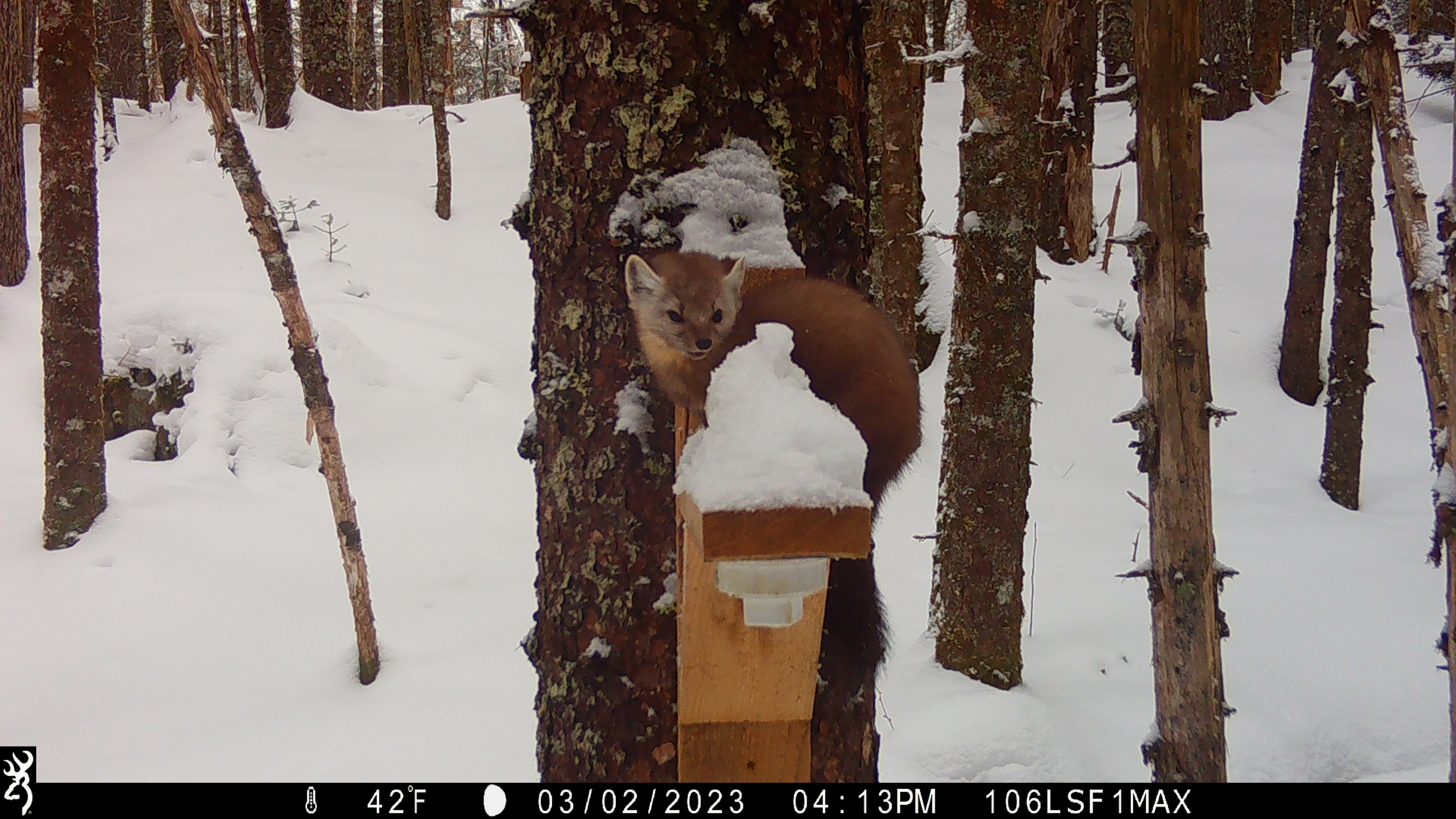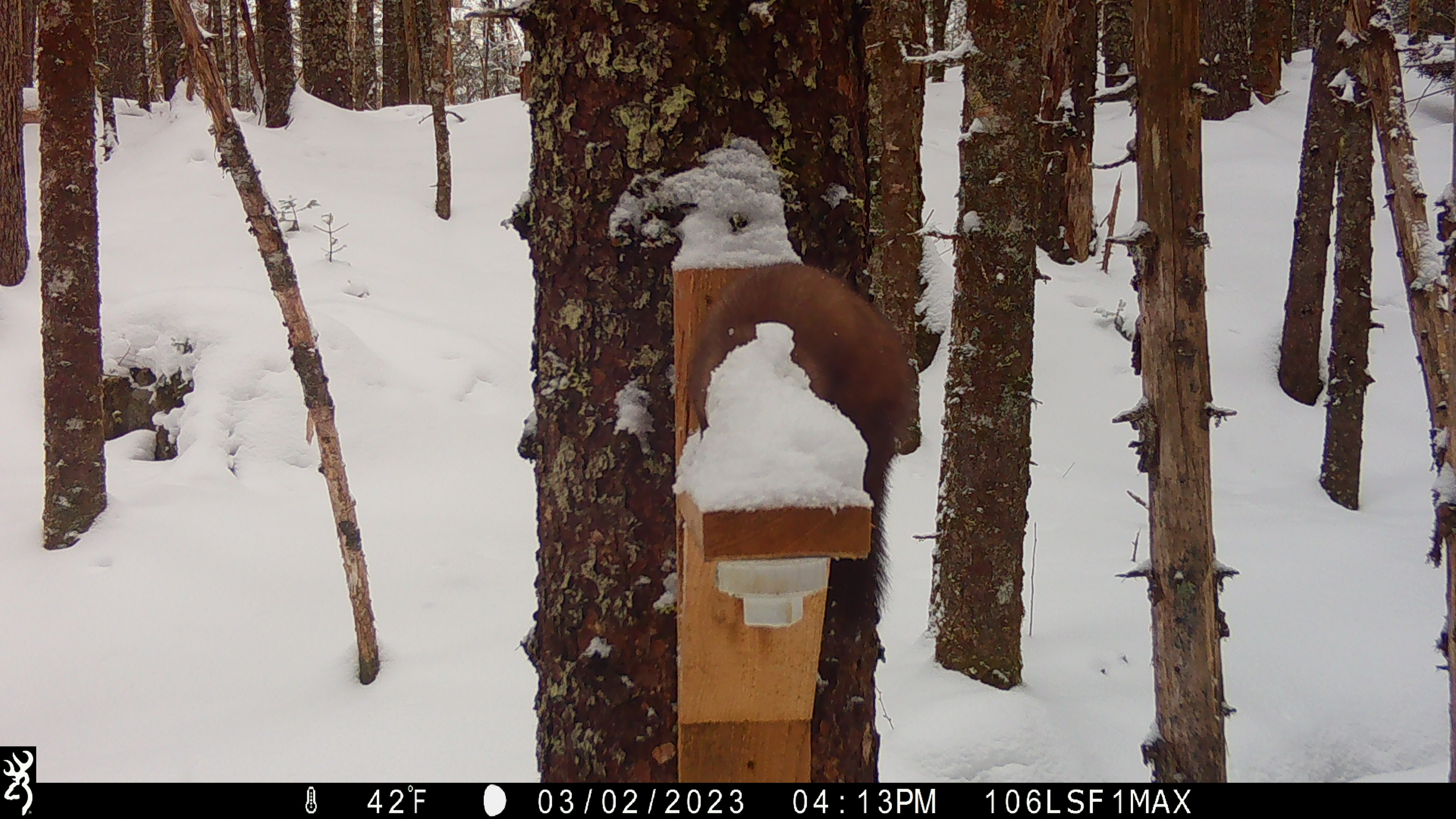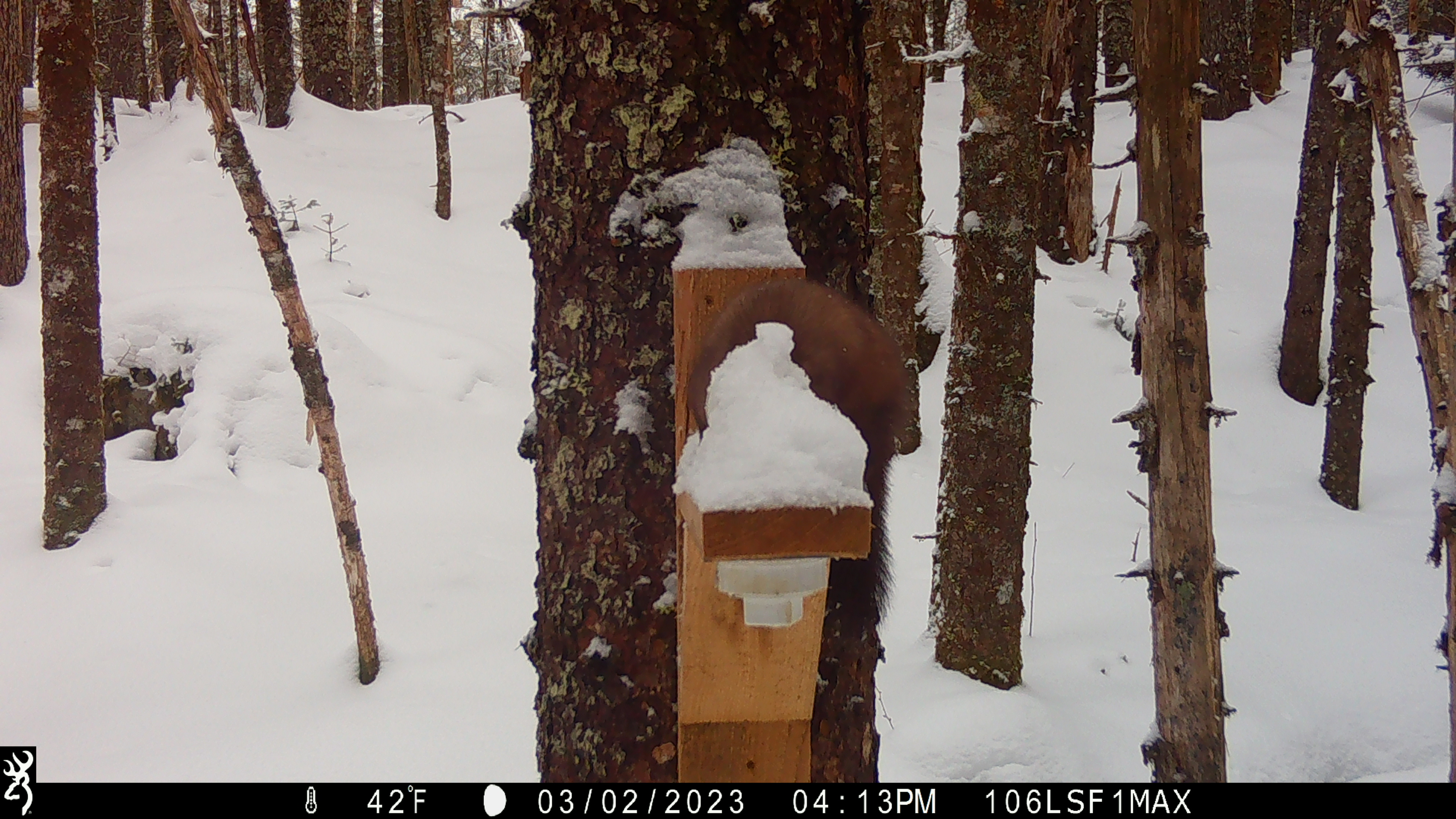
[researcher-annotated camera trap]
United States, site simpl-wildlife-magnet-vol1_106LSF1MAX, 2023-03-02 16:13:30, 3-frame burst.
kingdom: Animalia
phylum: Chordata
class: Mammalia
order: Carnivora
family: Mustelidae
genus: Martes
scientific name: Martes americana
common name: american marten